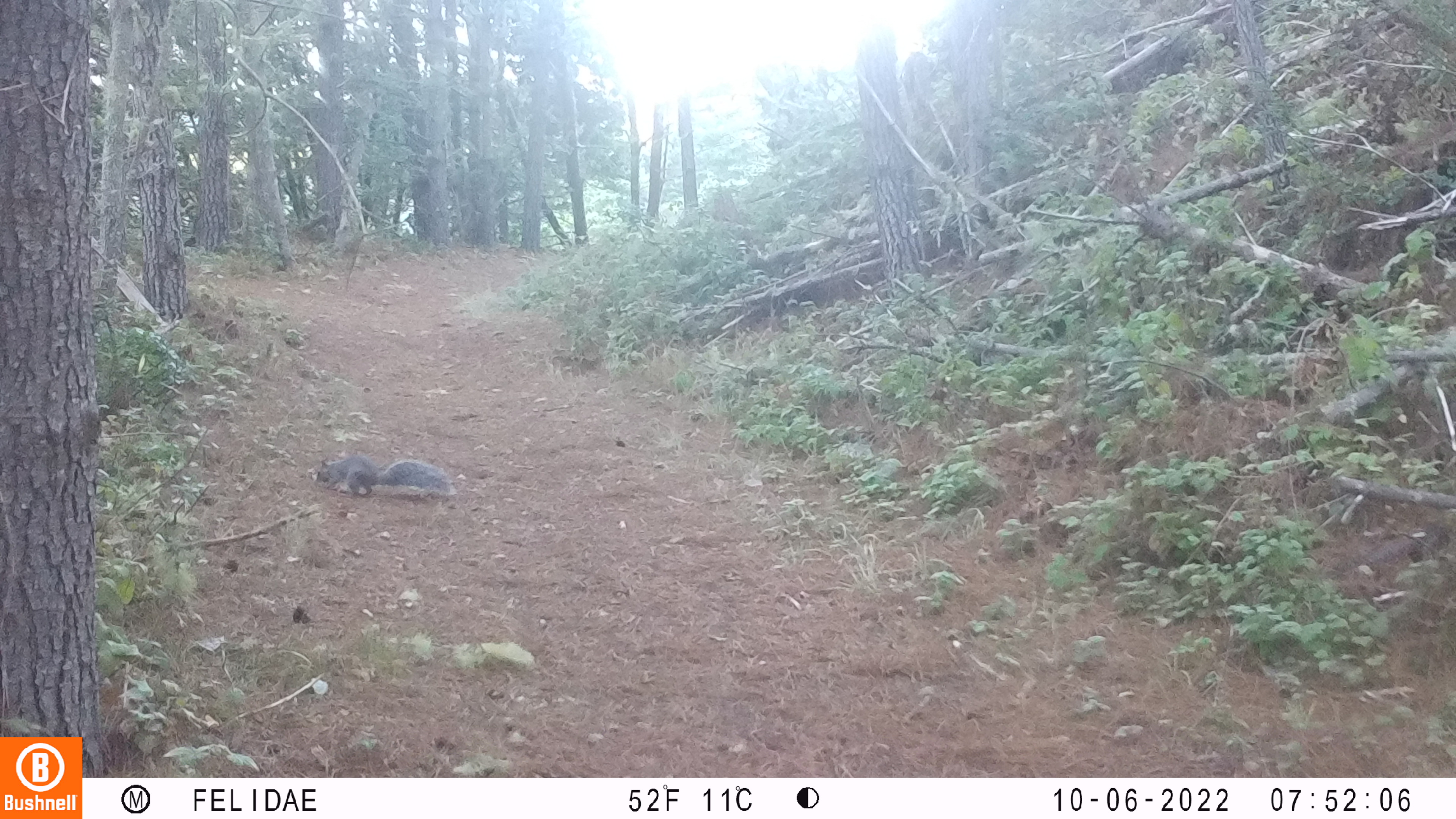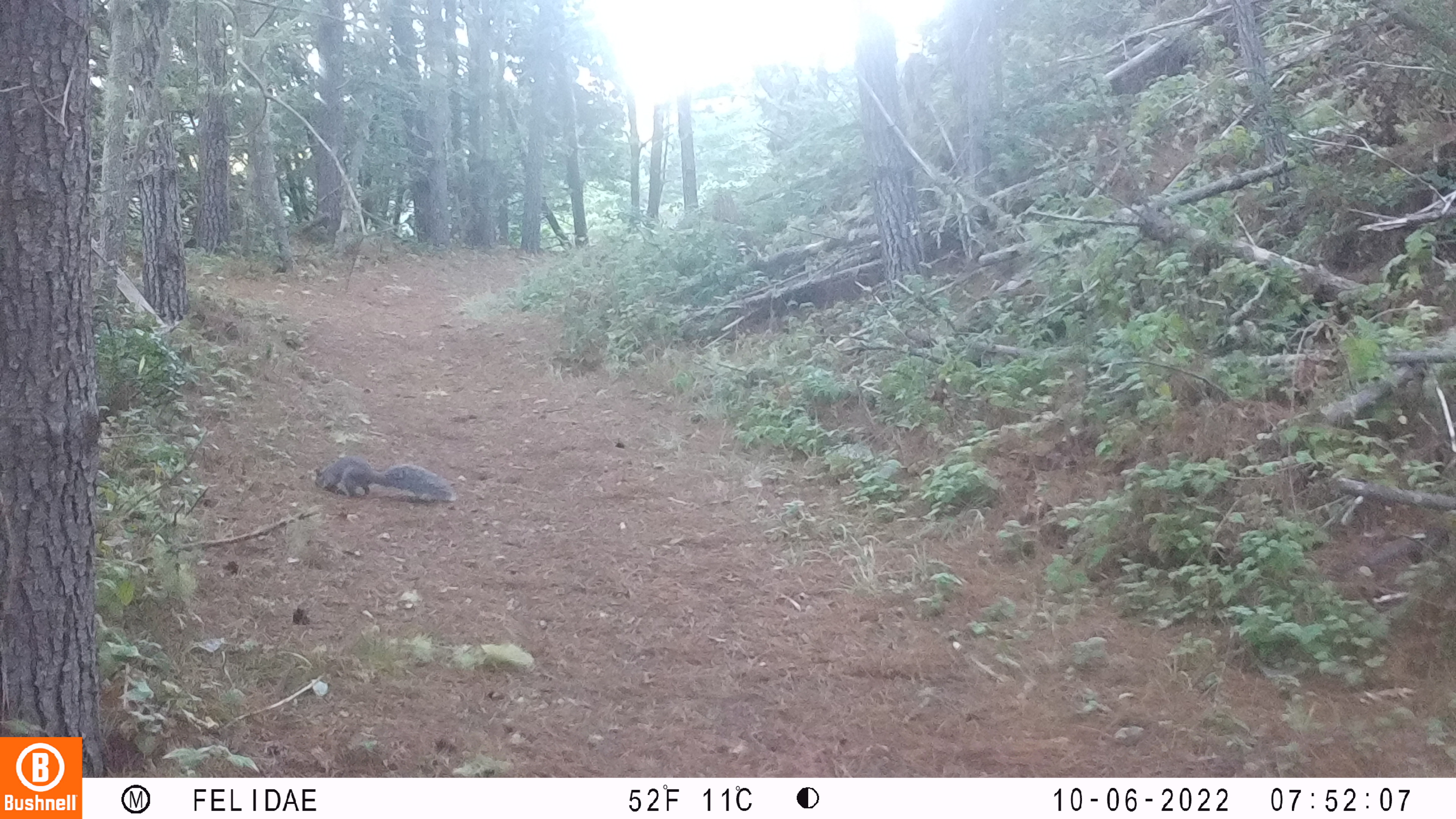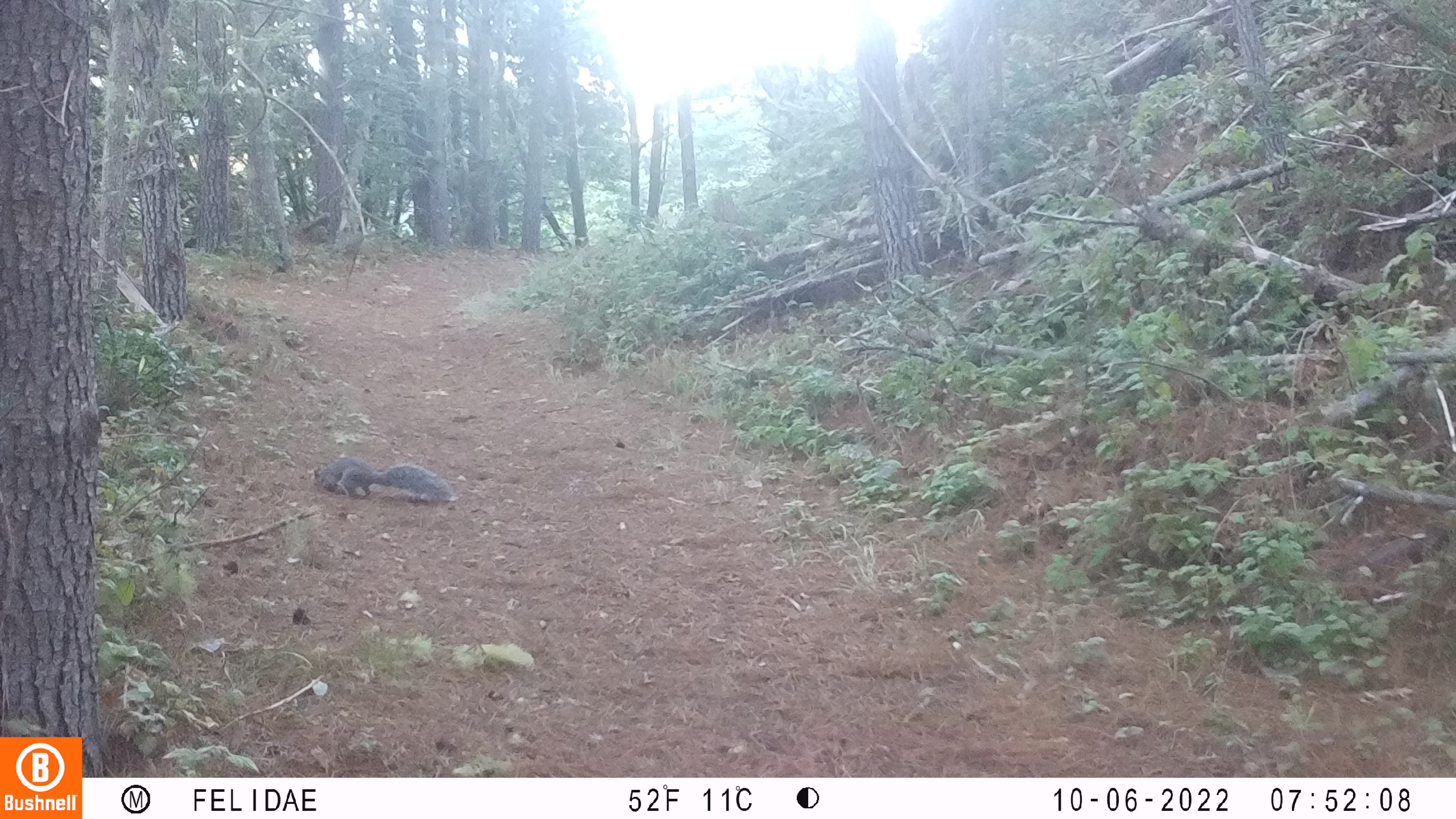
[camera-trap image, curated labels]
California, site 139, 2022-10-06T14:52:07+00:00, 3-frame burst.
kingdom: Animalia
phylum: Chordata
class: Mammalia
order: Rodentia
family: Sciuridae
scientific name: Sciuridae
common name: squirrel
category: unknown squirrel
Unknown squirrel (squirrel) (Sciuridae).